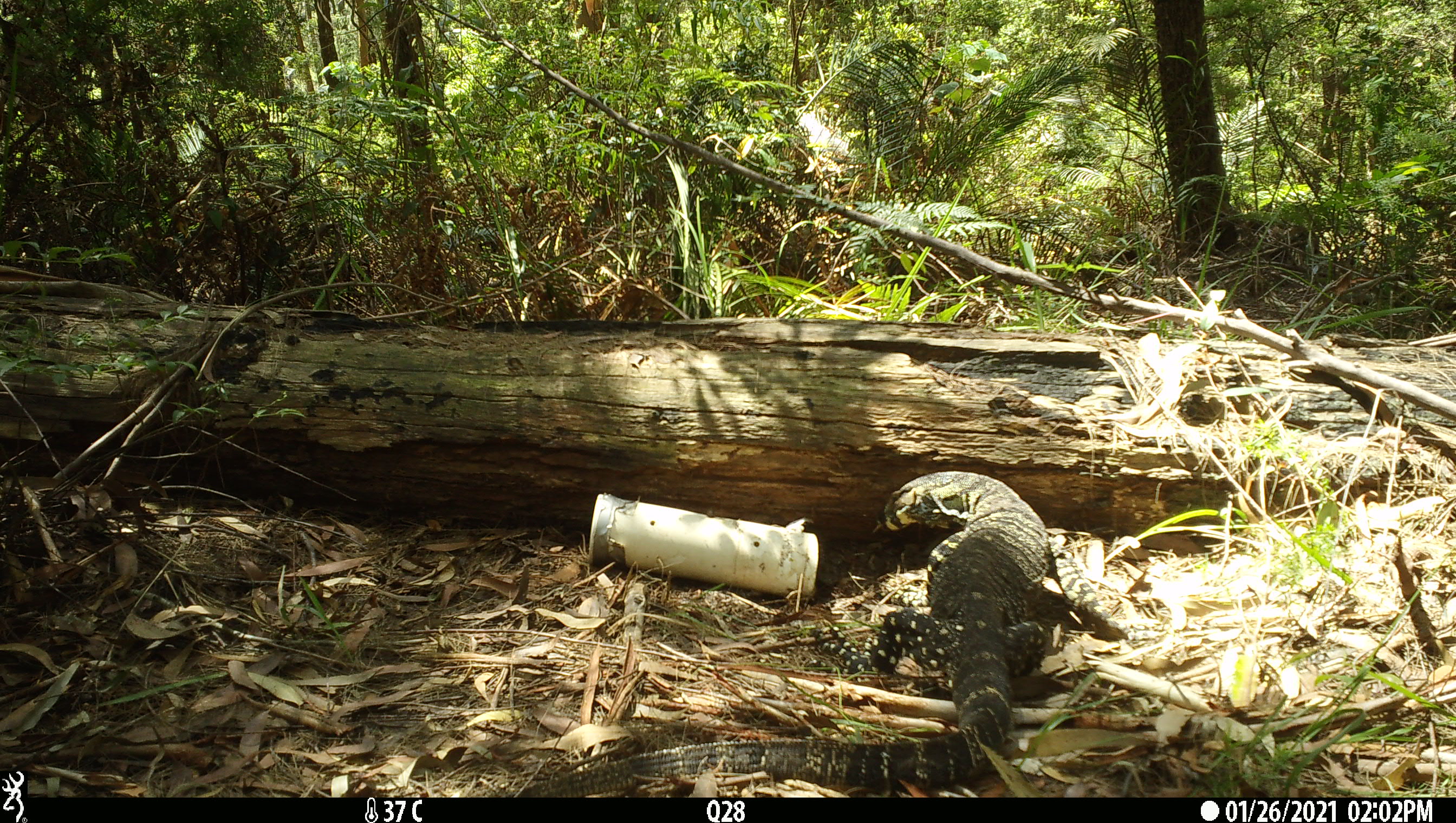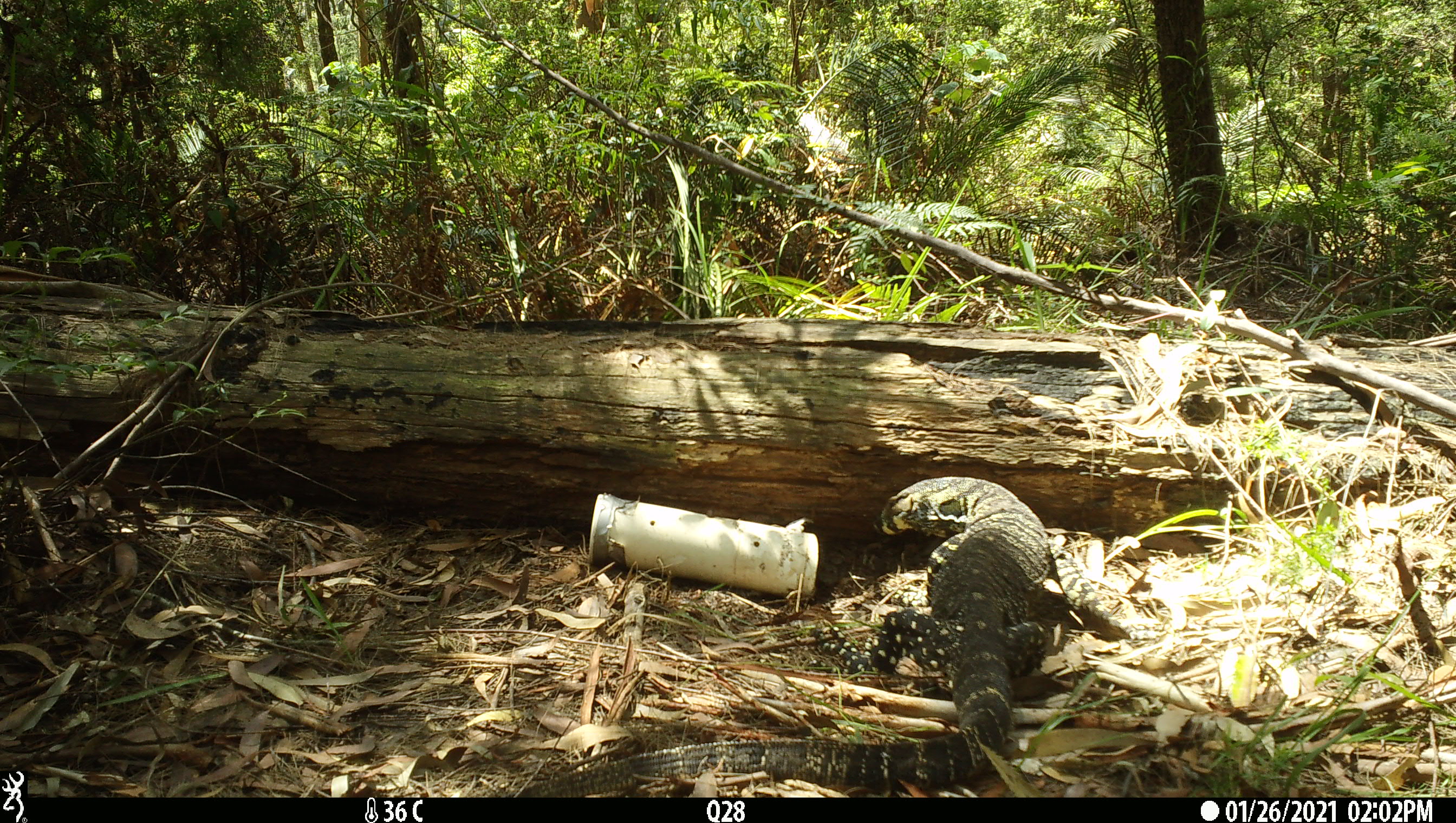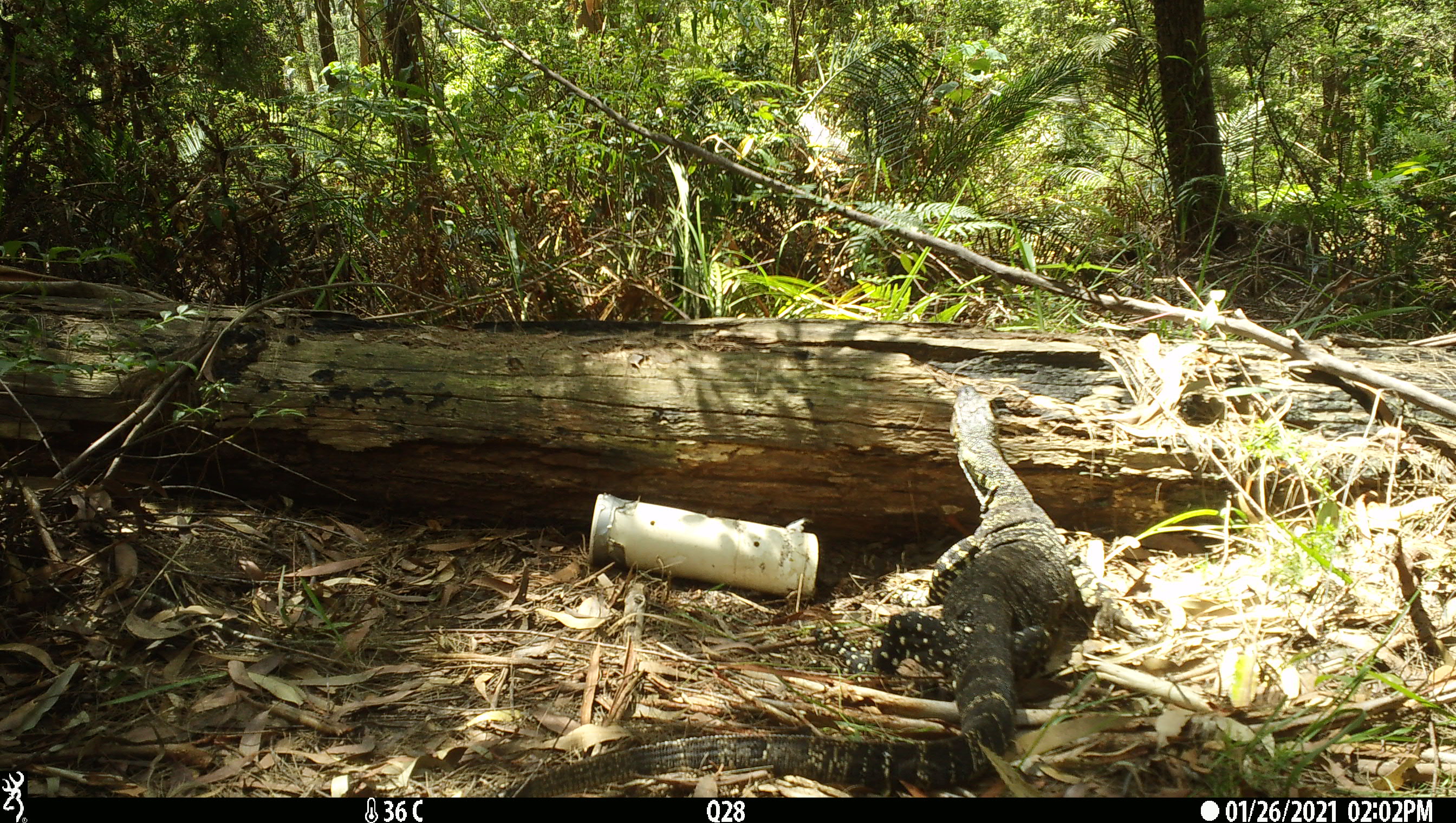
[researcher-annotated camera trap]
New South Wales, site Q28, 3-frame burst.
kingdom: Animalia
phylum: Chordata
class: Reptilia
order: Squamata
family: Varanidae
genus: Varanus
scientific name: Varanus varius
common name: lace monitor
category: goanna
Goanna (lace monitor) (Varanus varius).